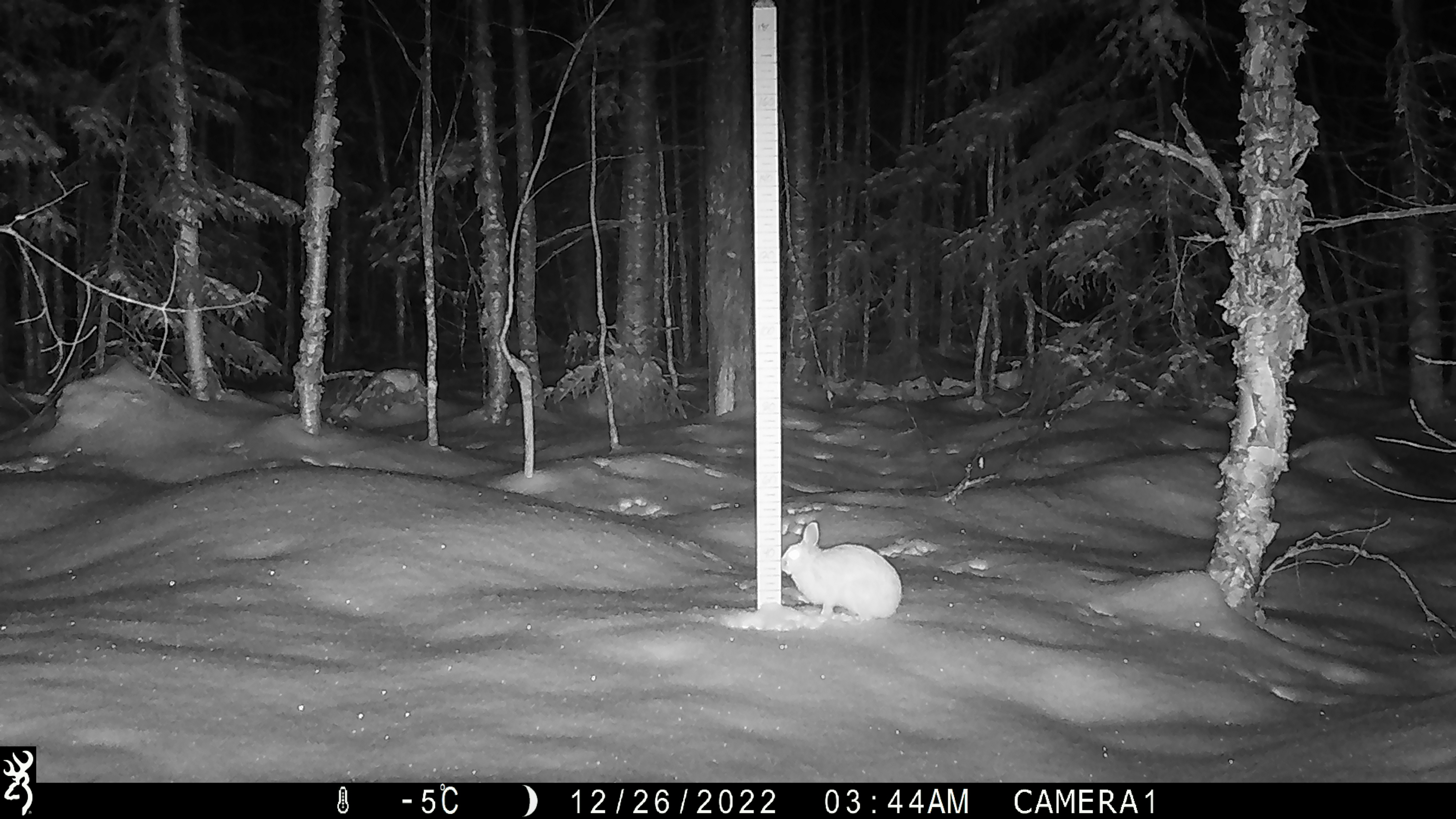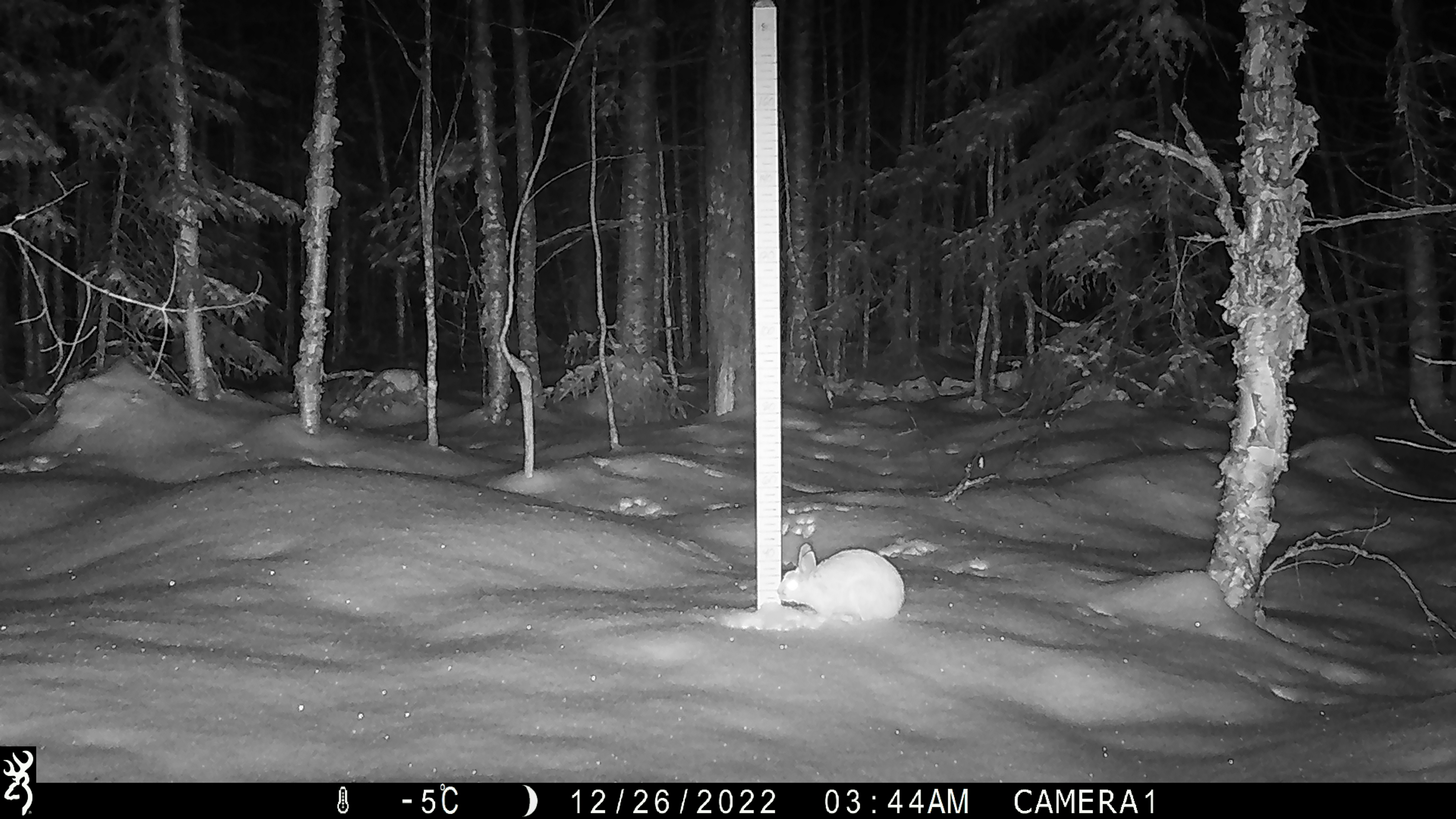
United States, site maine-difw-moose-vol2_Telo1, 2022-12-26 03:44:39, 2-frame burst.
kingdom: Animalia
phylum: Chordata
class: Mammalia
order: Lagomorpha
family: Leporidae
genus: Lepus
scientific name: Lepus americanus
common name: snowshoe hare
Snowshoe hare (Lepus americanus).